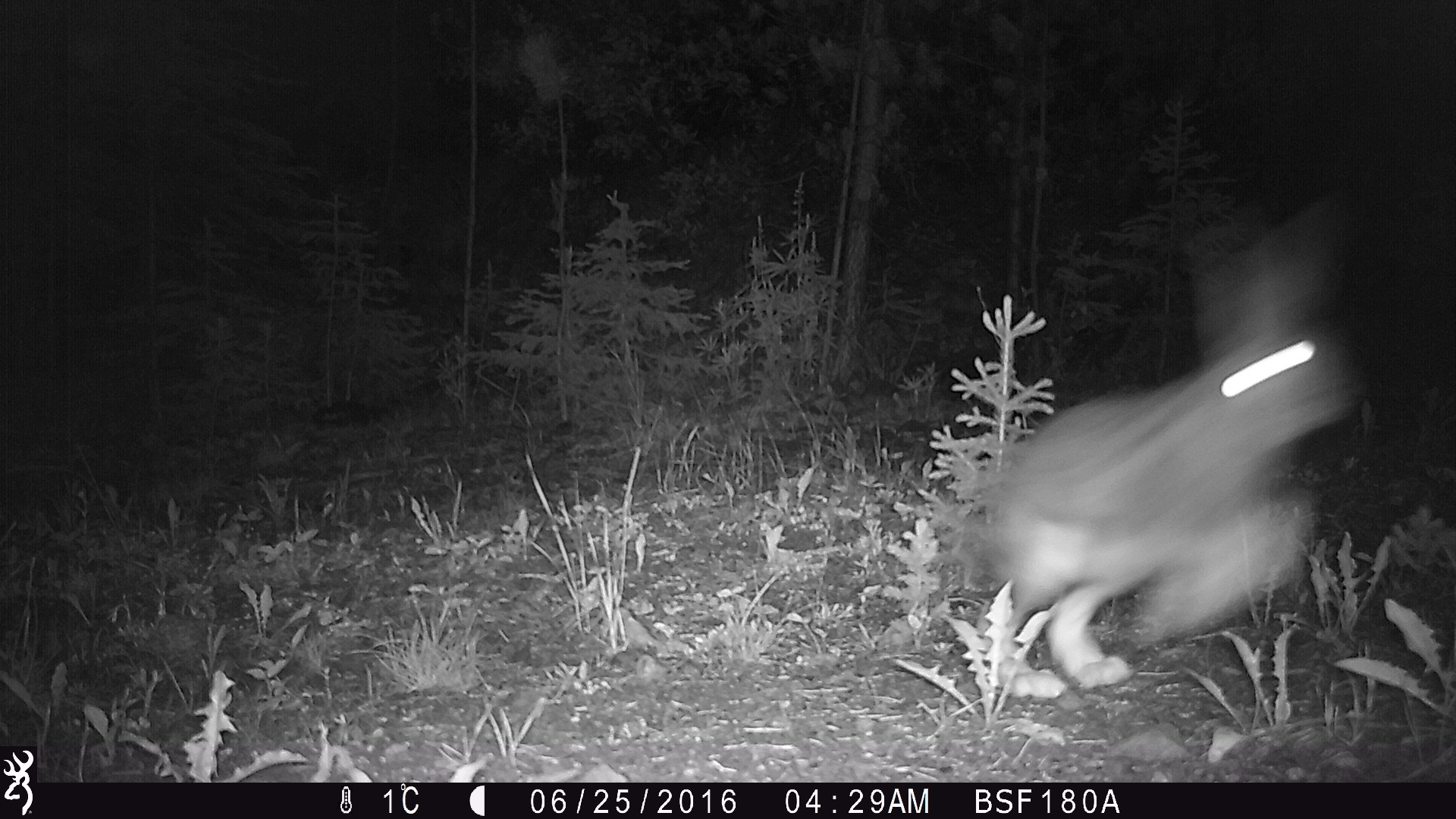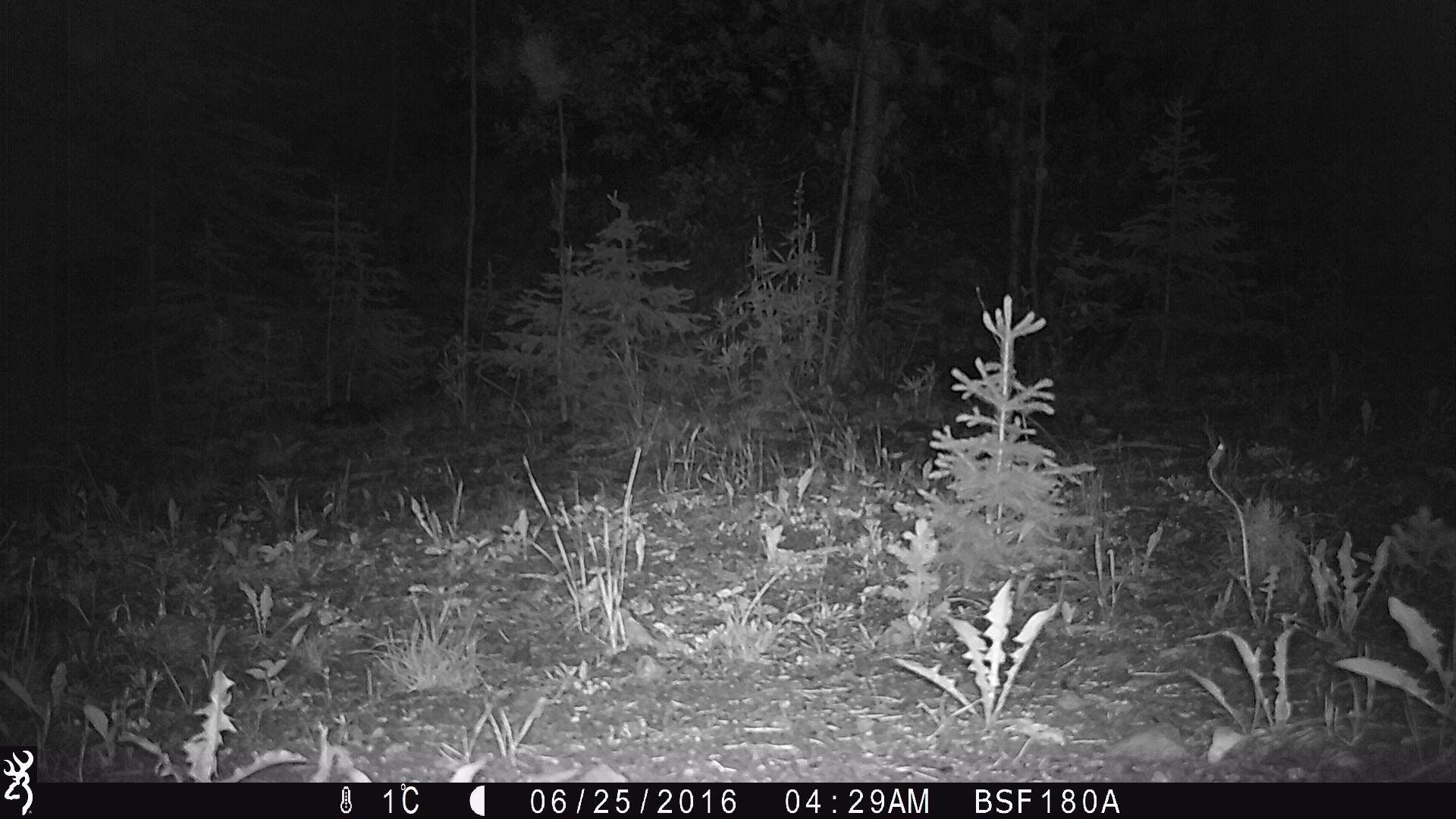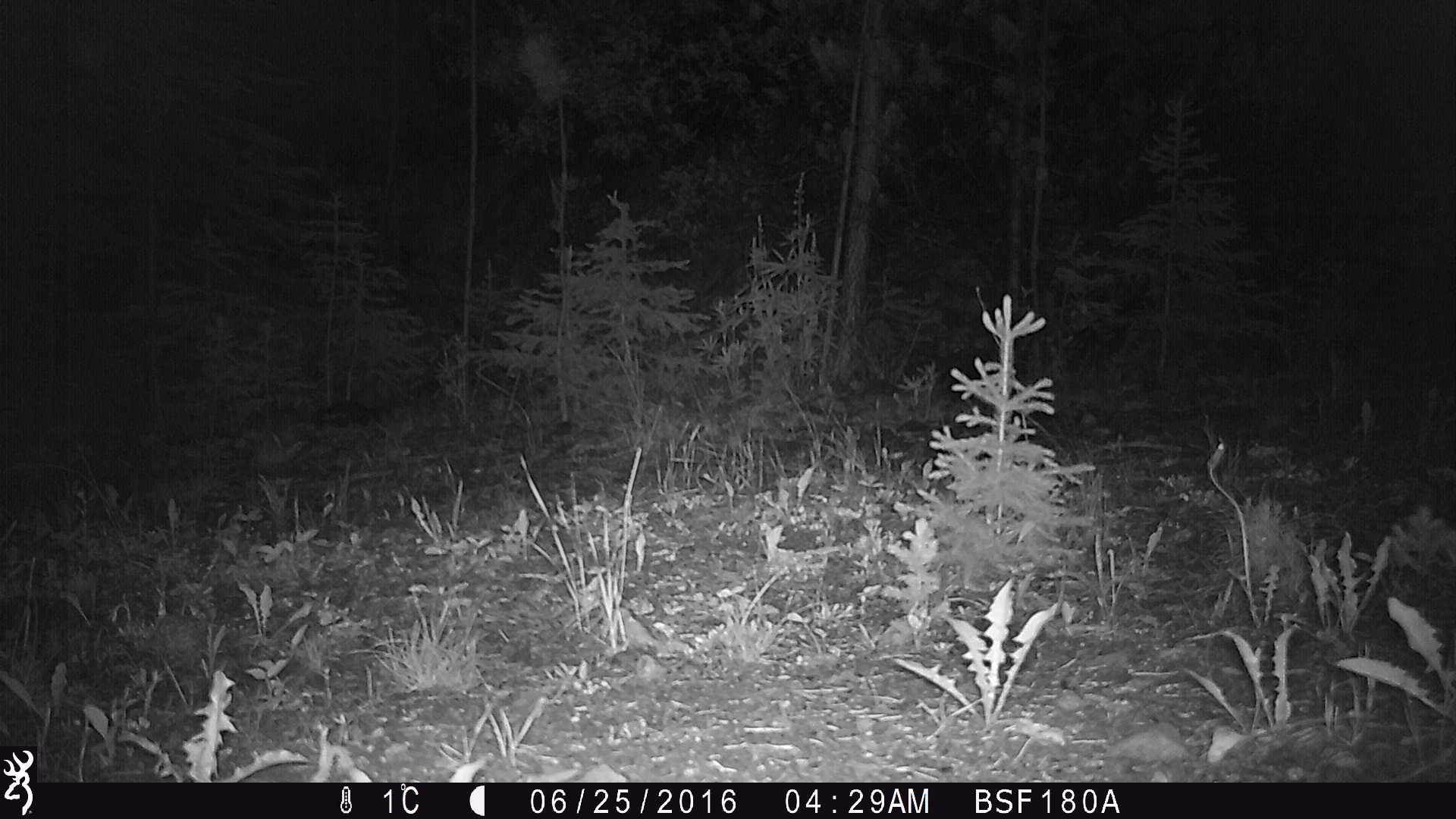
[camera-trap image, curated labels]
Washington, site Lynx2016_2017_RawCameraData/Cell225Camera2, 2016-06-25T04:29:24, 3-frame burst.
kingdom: Animalia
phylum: Chordata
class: Mammalia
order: Lagomorpha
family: Leporidae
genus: Lepus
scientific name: Lepus americanus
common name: snowshoe hare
Lepus americanus (snowshoe hare). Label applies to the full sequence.